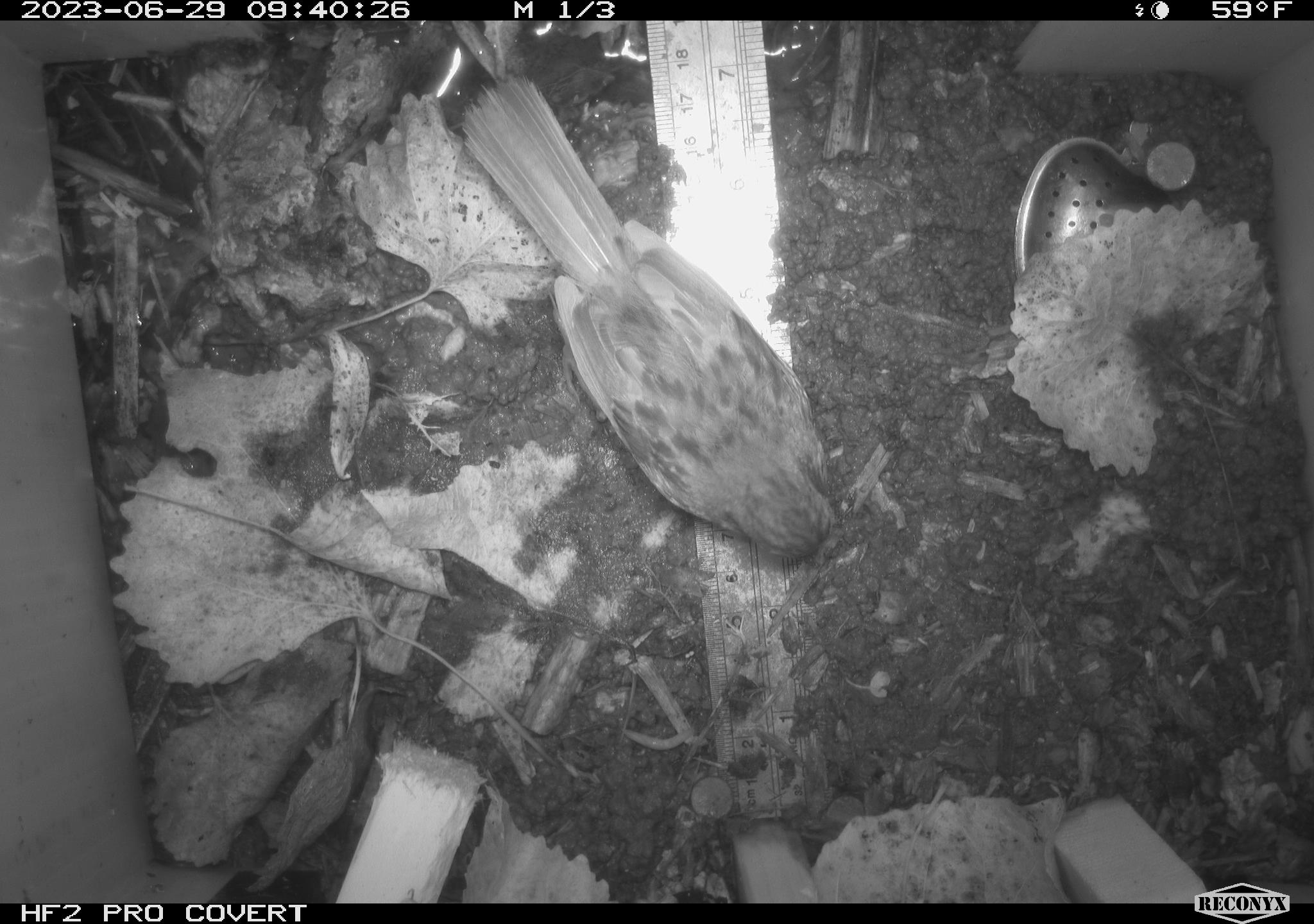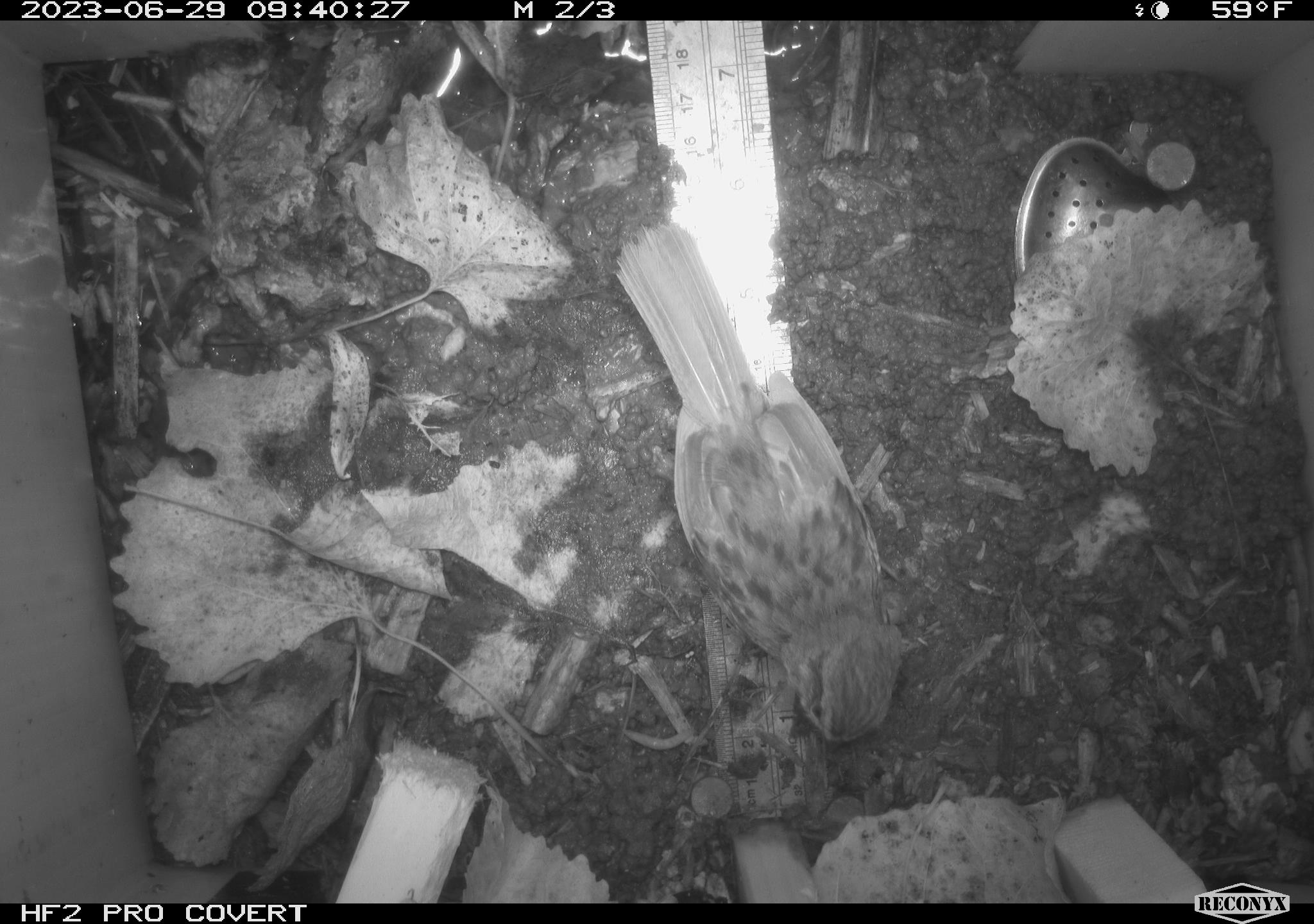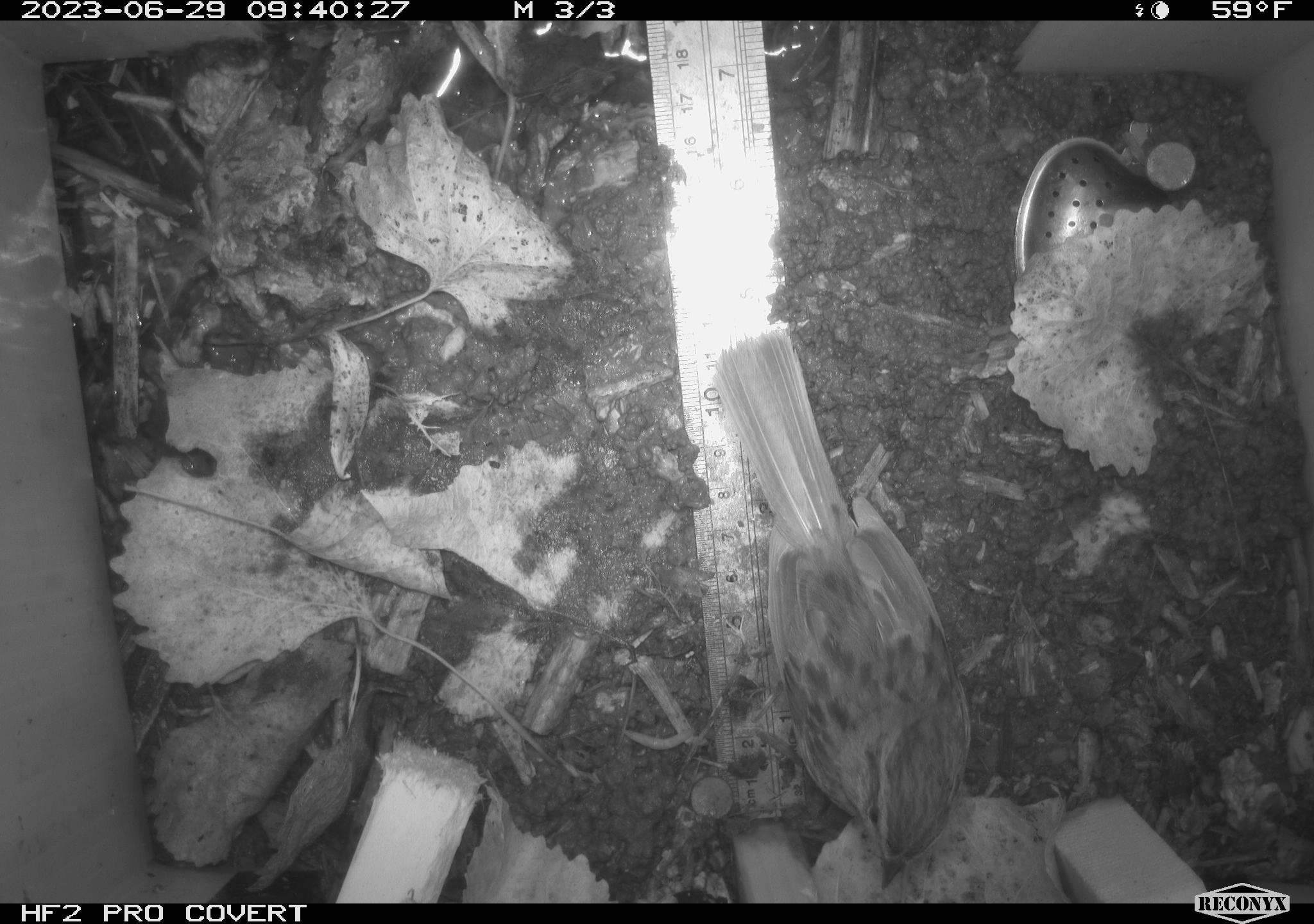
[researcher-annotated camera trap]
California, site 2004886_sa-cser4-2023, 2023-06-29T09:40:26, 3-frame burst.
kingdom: Animalia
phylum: Chordata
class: Aves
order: Passeriformes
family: Passerellidae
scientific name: Passerellidae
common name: new world sparrows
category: passerellidae family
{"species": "passerellidae family (new world sparrows) (Passerellidae)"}